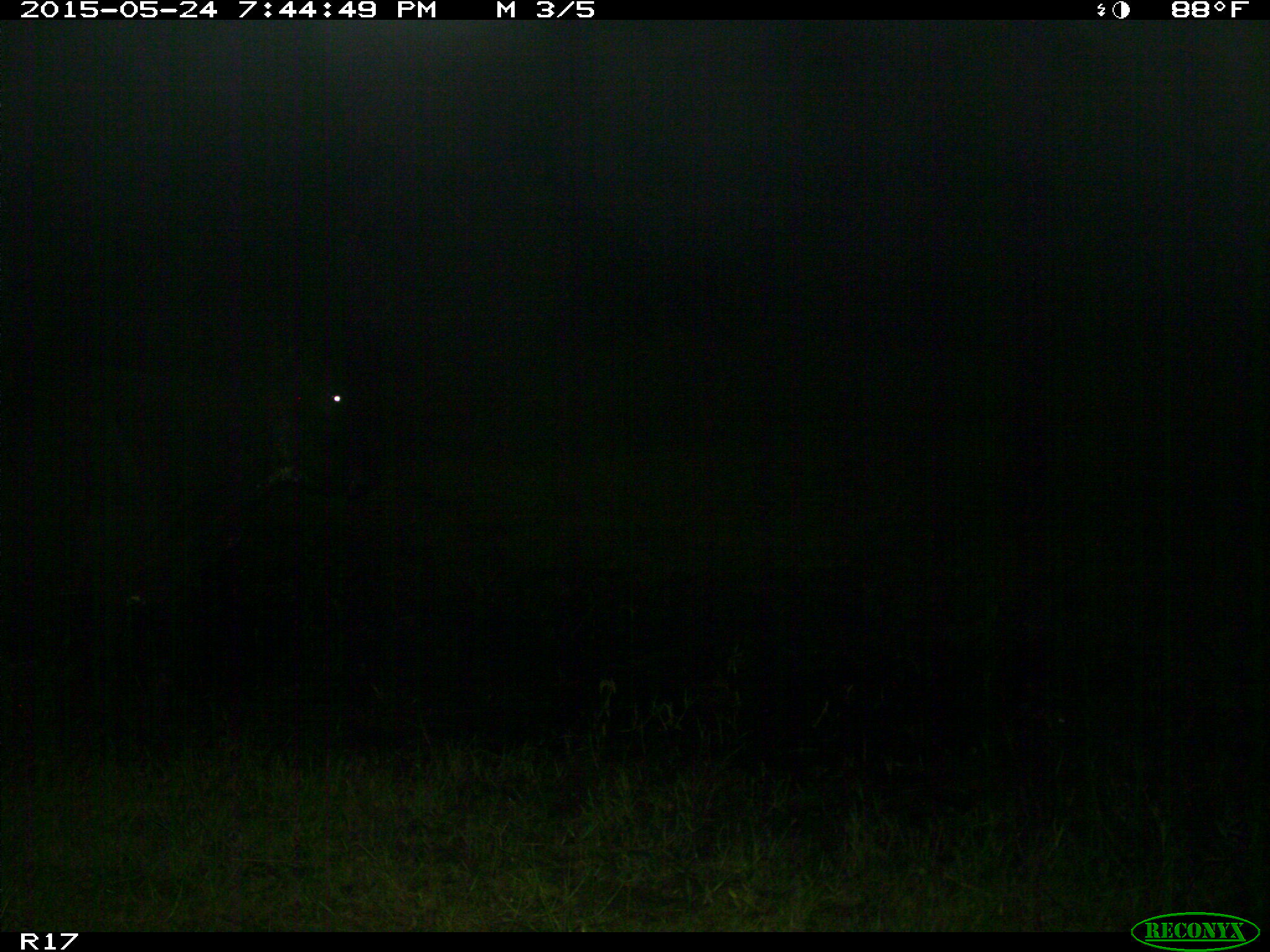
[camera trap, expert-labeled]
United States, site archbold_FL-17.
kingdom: Animalia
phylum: Chordata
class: Mammalia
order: Artiodactyla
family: Bovidae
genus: Bos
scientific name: Bos taurus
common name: domestic cow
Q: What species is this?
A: Bos taurus (domestic cow).